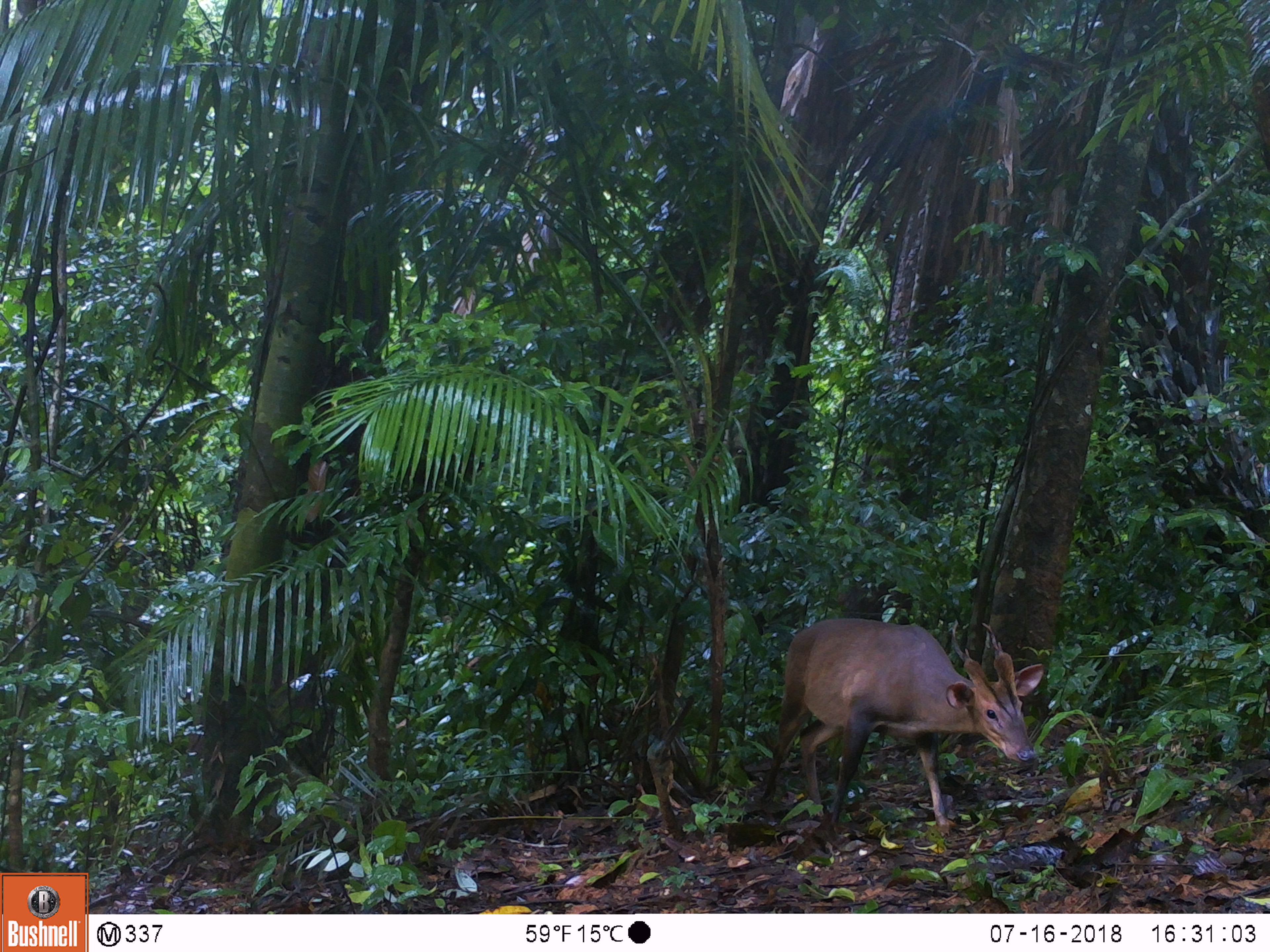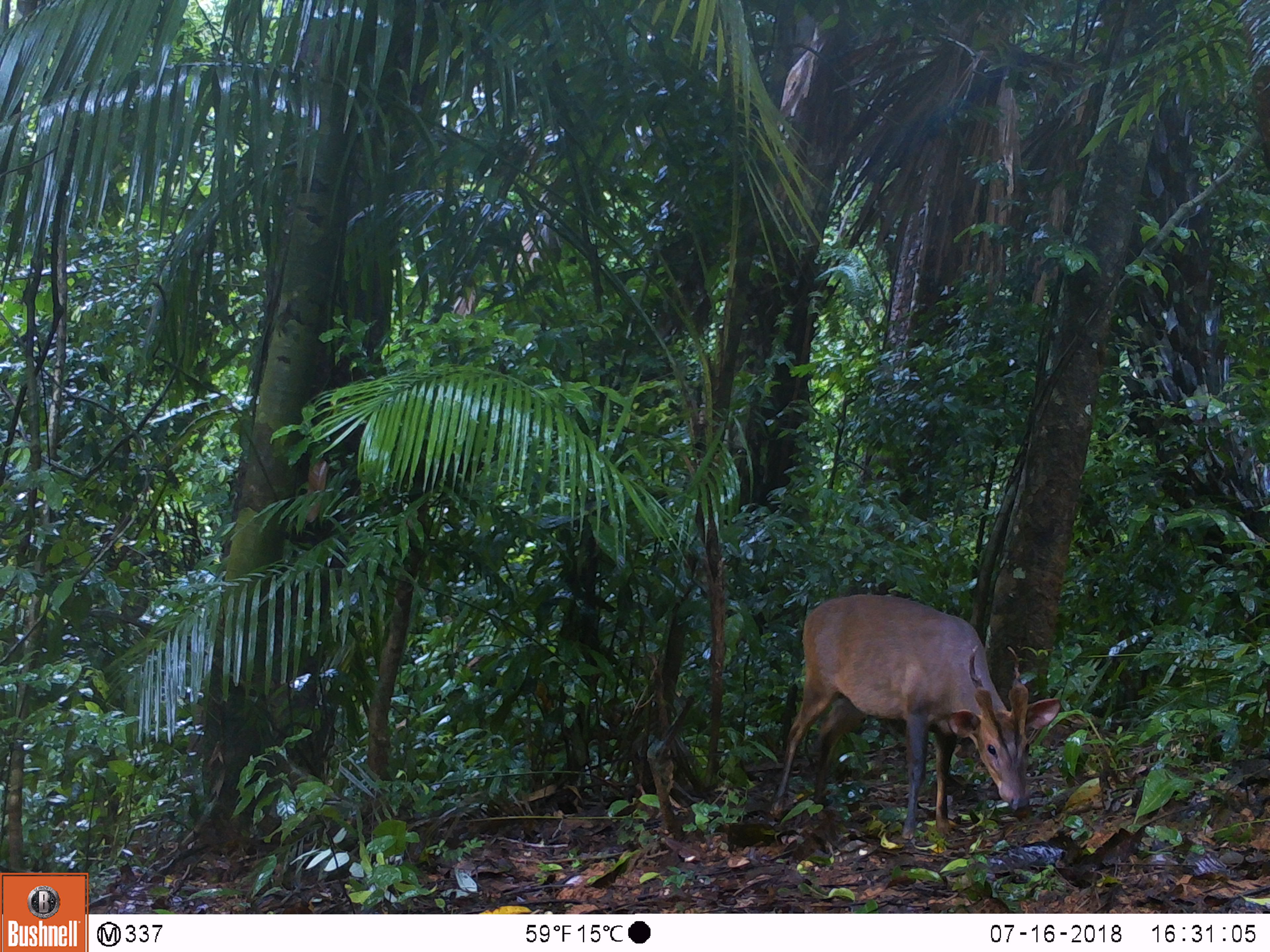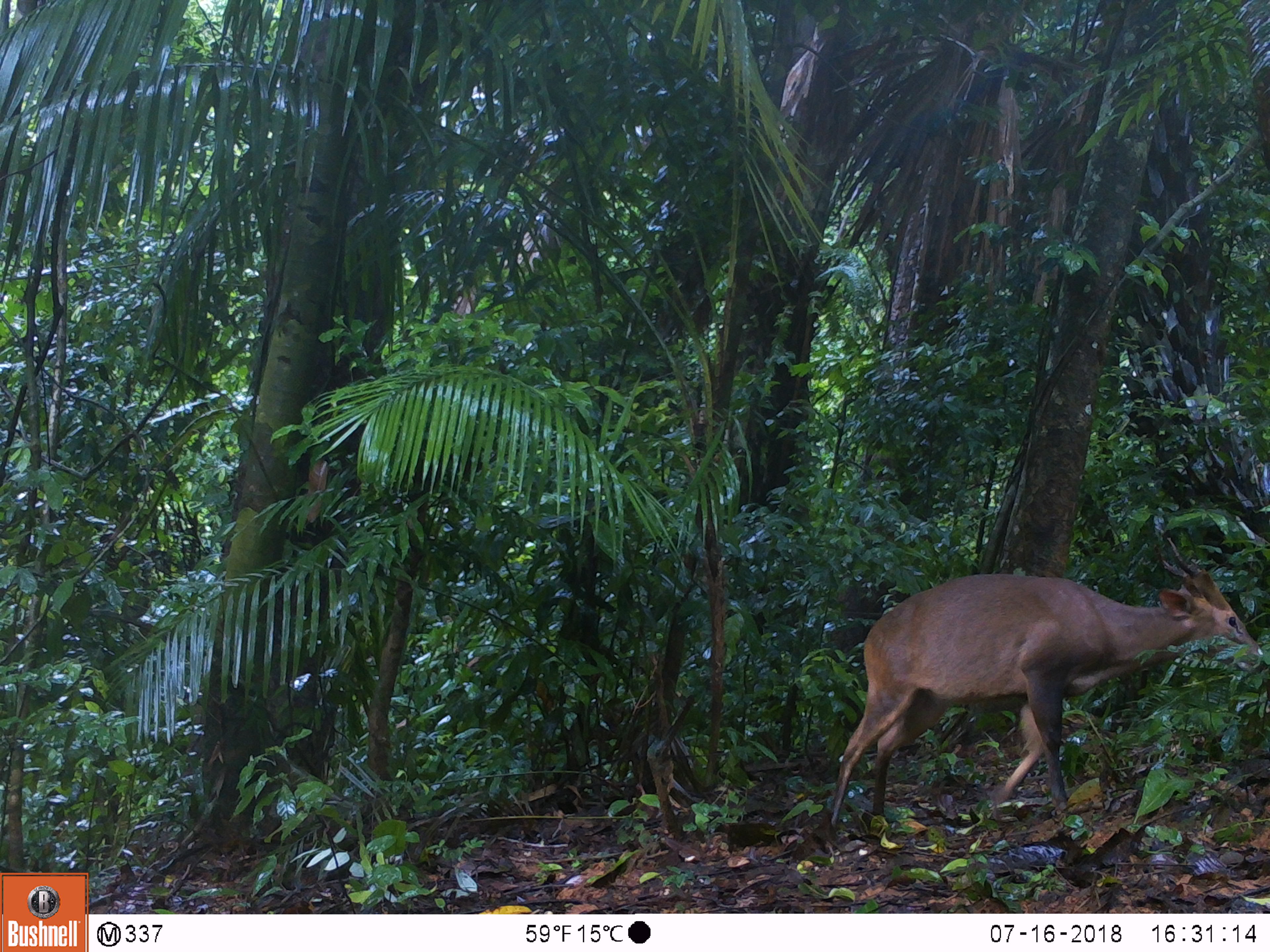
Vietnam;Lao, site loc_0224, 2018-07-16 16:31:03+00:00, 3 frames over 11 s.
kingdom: Animalia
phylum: Chordata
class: Mammalia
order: Artiodactyla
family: Cervidae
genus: Muntiacus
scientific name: Muntiacus vuquangensis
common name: large-antlered muntjac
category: large antlered muntjac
Large antlered muntjac (large-antlered muntjac) (Muntiacus vuquangensis). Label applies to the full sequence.